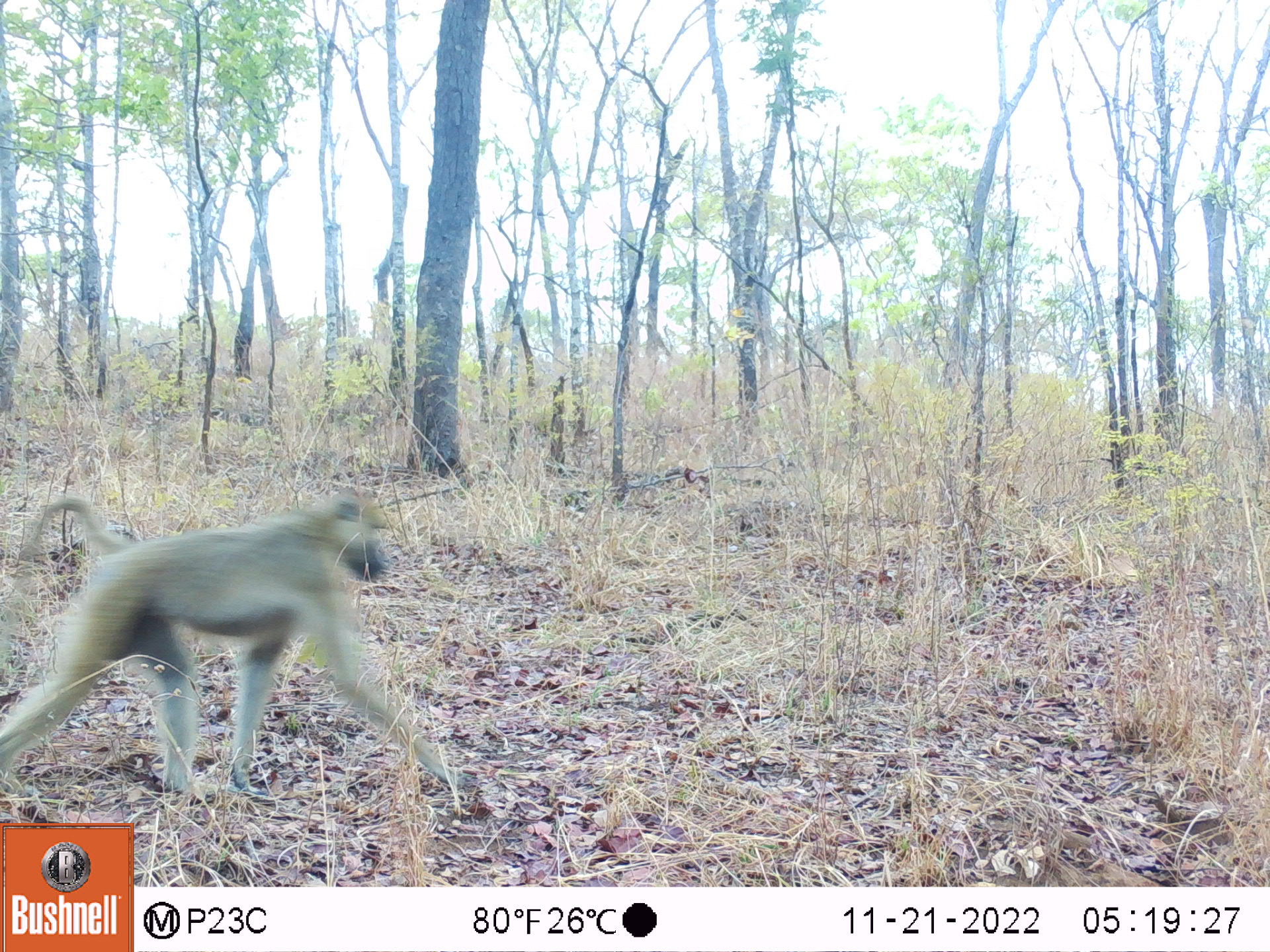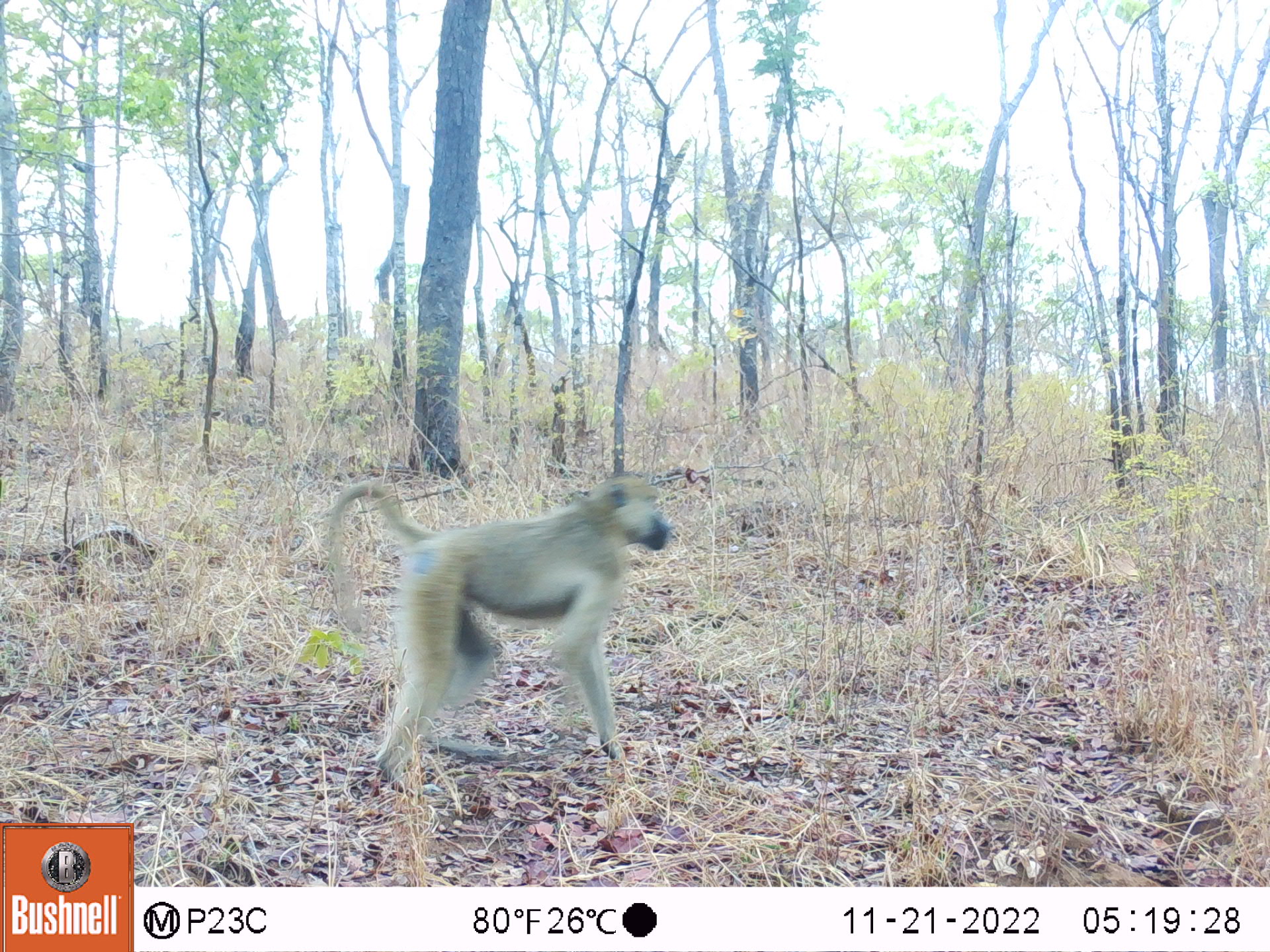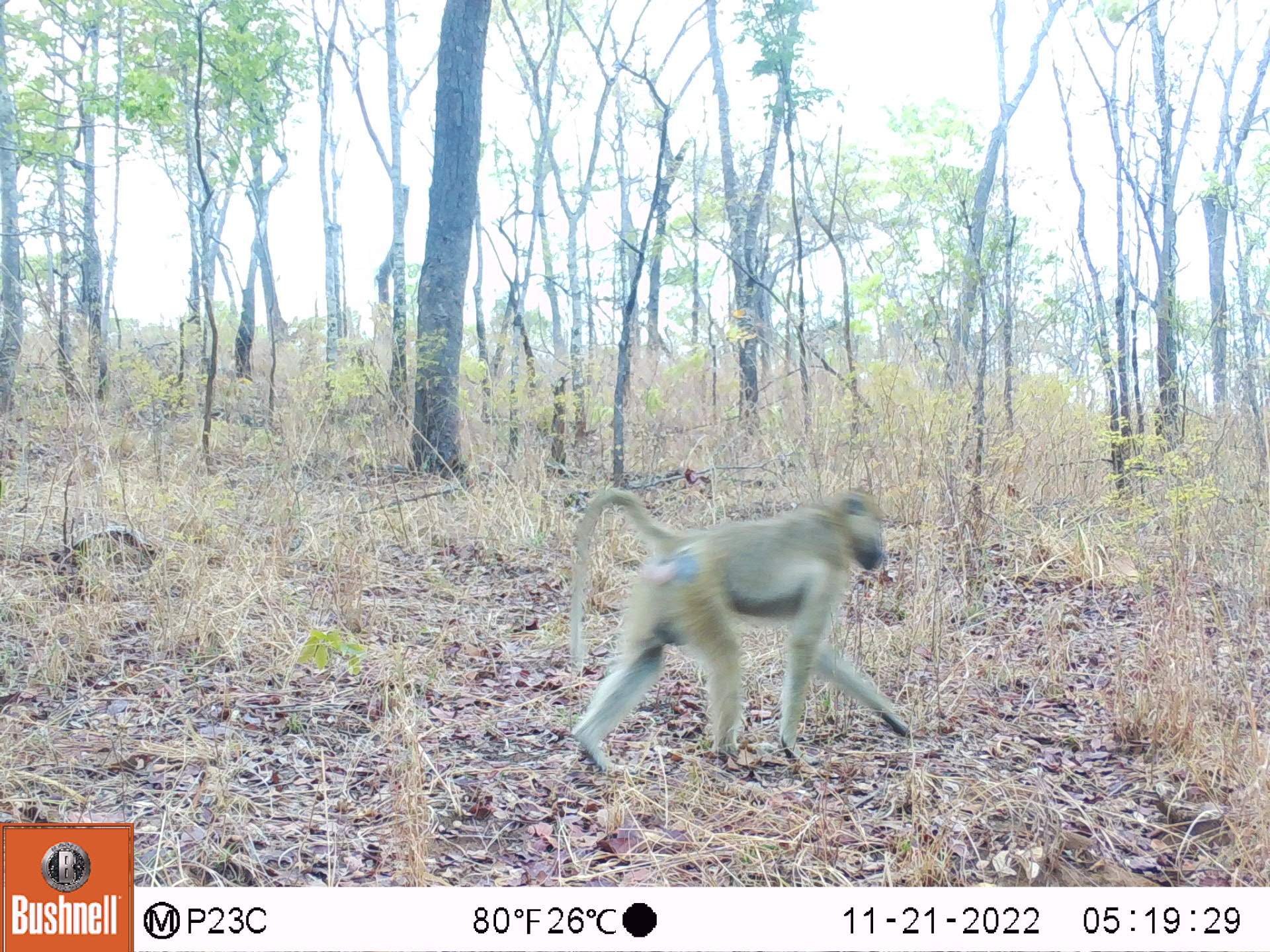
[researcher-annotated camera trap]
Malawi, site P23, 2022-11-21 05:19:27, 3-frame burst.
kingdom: Animalia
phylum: Chordata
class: Mammalia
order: Primates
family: Cercopithecidae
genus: Papio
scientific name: Papio cynocephalus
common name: yellow baboon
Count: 1.